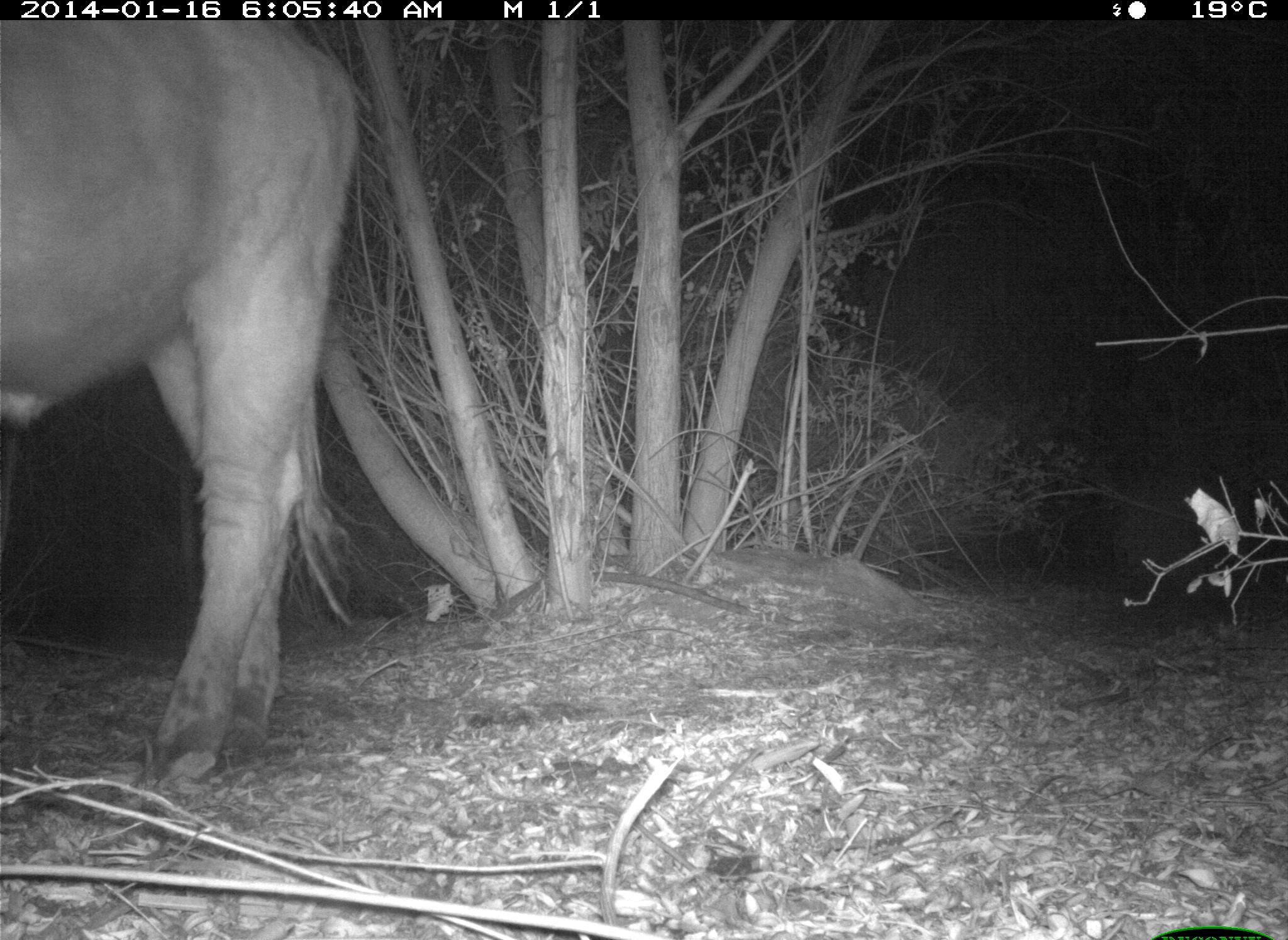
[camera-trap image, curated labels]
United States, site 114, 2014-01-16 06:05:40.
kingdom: Animalia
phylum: Chordata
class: Mammalia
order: Artiodactyla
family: Bovidae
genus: Bos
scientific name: Bos taurus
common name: cow